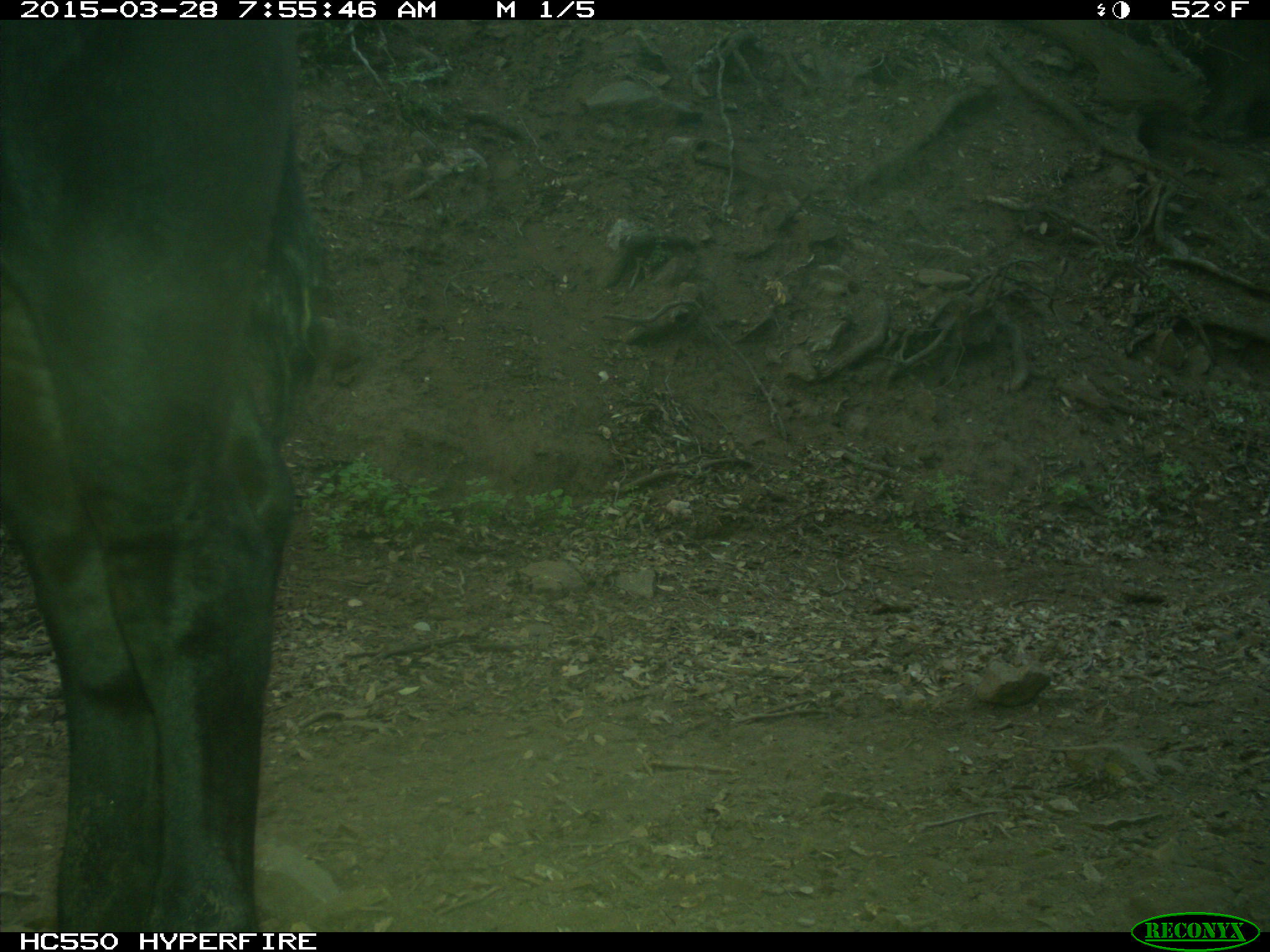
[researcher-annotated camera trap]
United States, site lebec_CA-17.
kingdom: Animalia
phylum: Chordata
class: Mammalia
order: Artiodactyla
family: Bovidae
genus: Bos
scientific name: Bos taurus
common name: domestic cow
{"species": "Bos taurus (domestic cow)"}